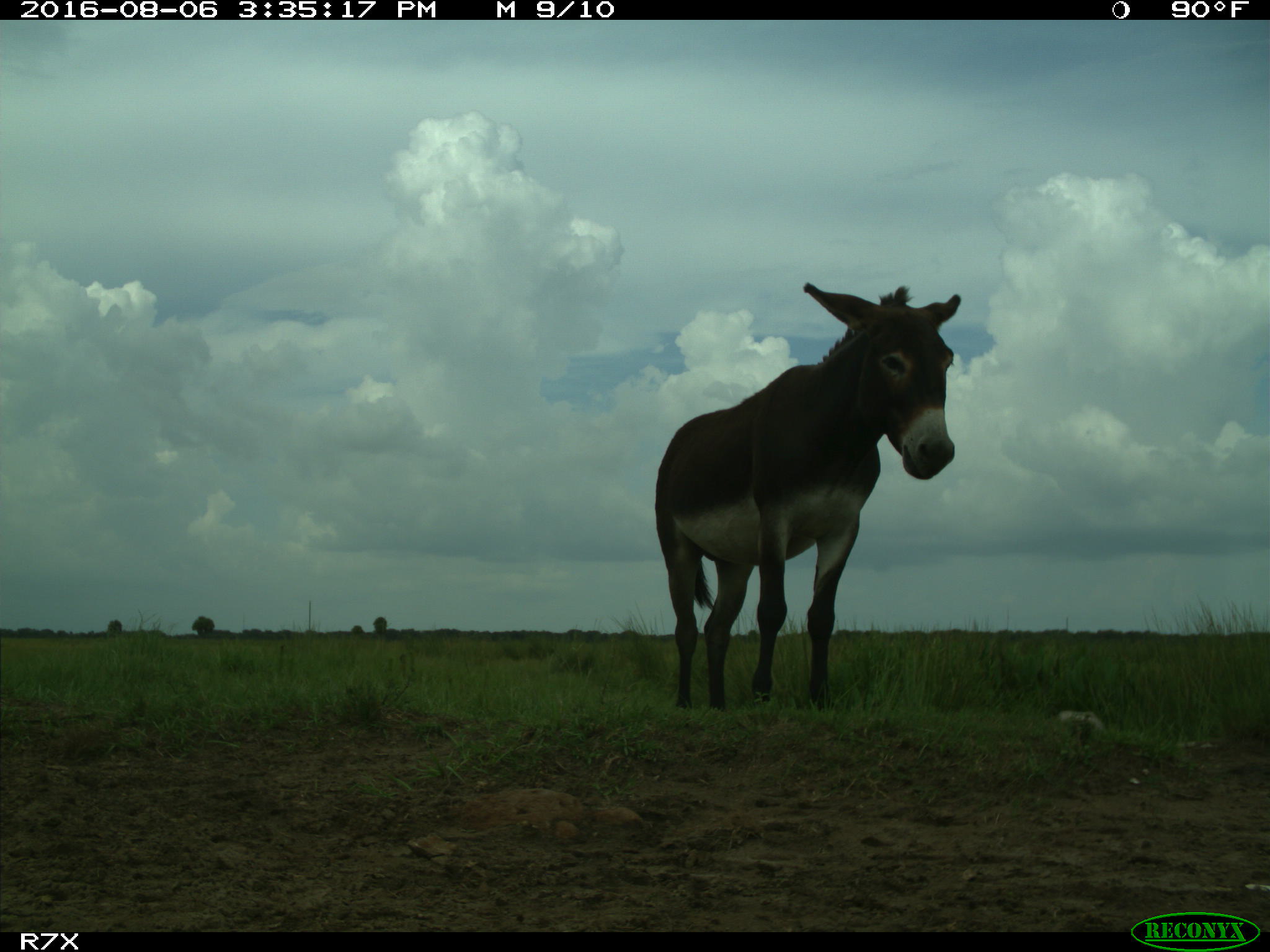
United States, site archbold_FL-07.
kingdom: Animalia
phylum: Chordata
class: Mammalia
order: Perissodactyla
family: Equidae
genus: Equus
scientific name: Equus africanus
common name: african wild ass